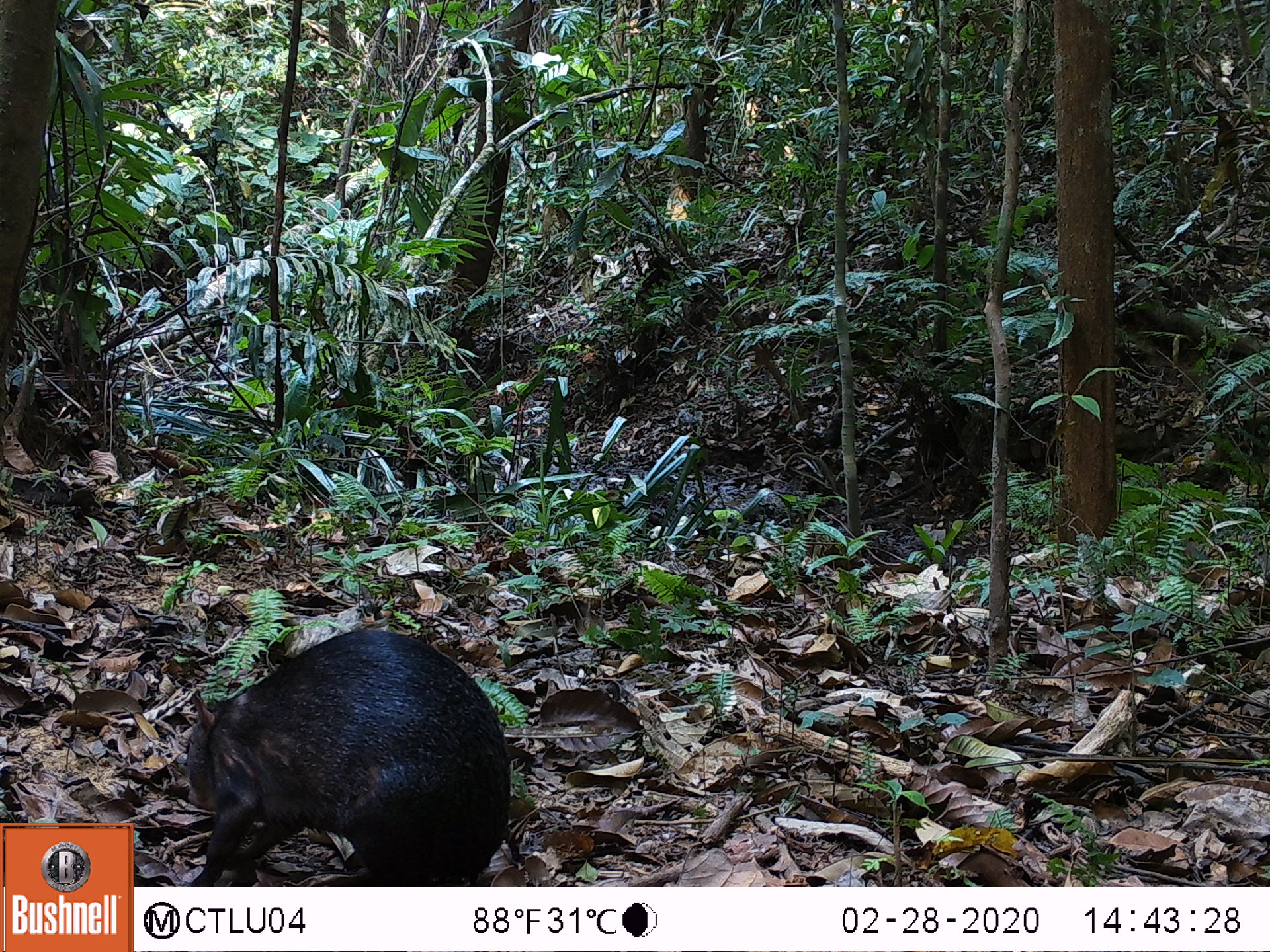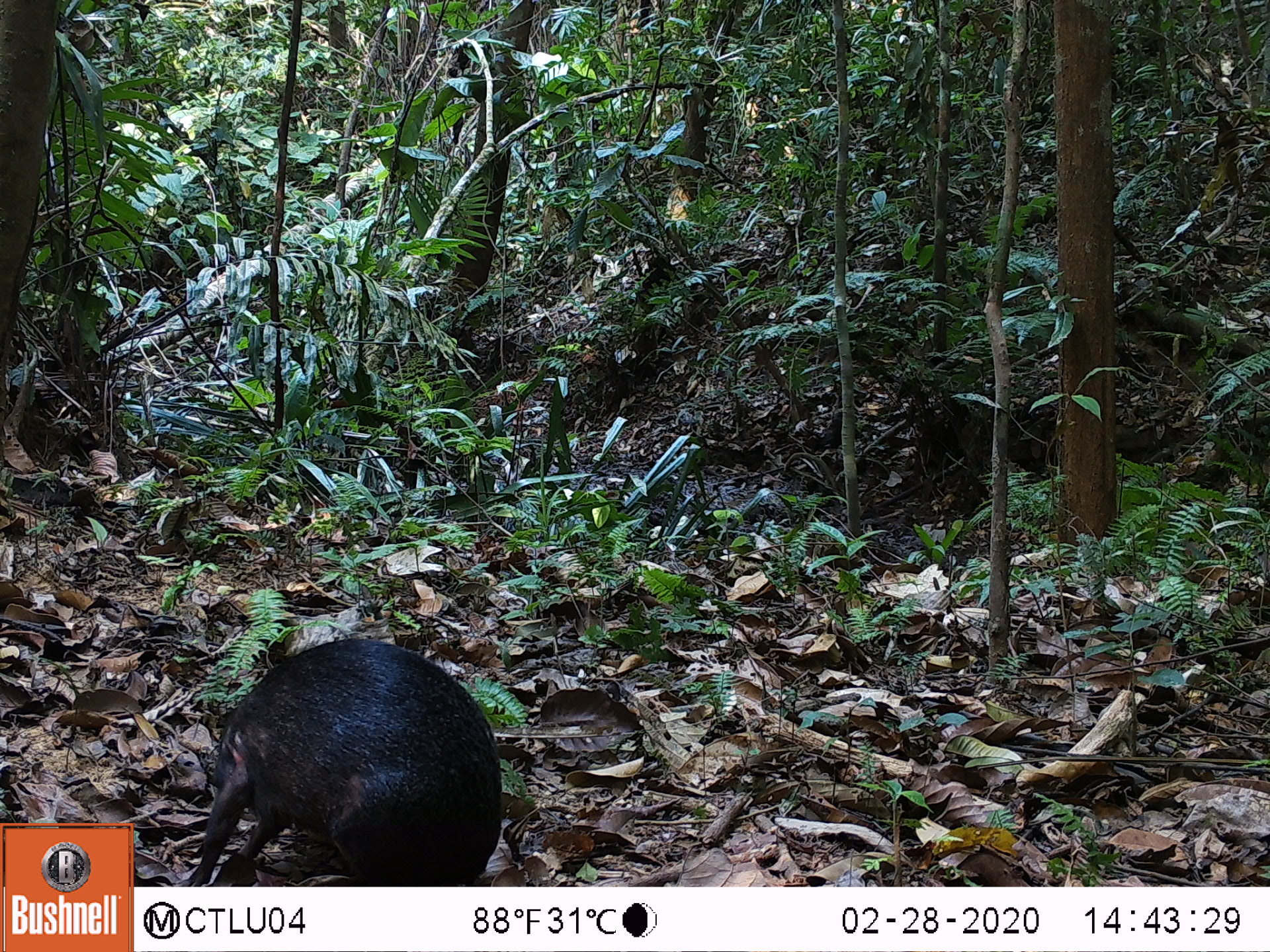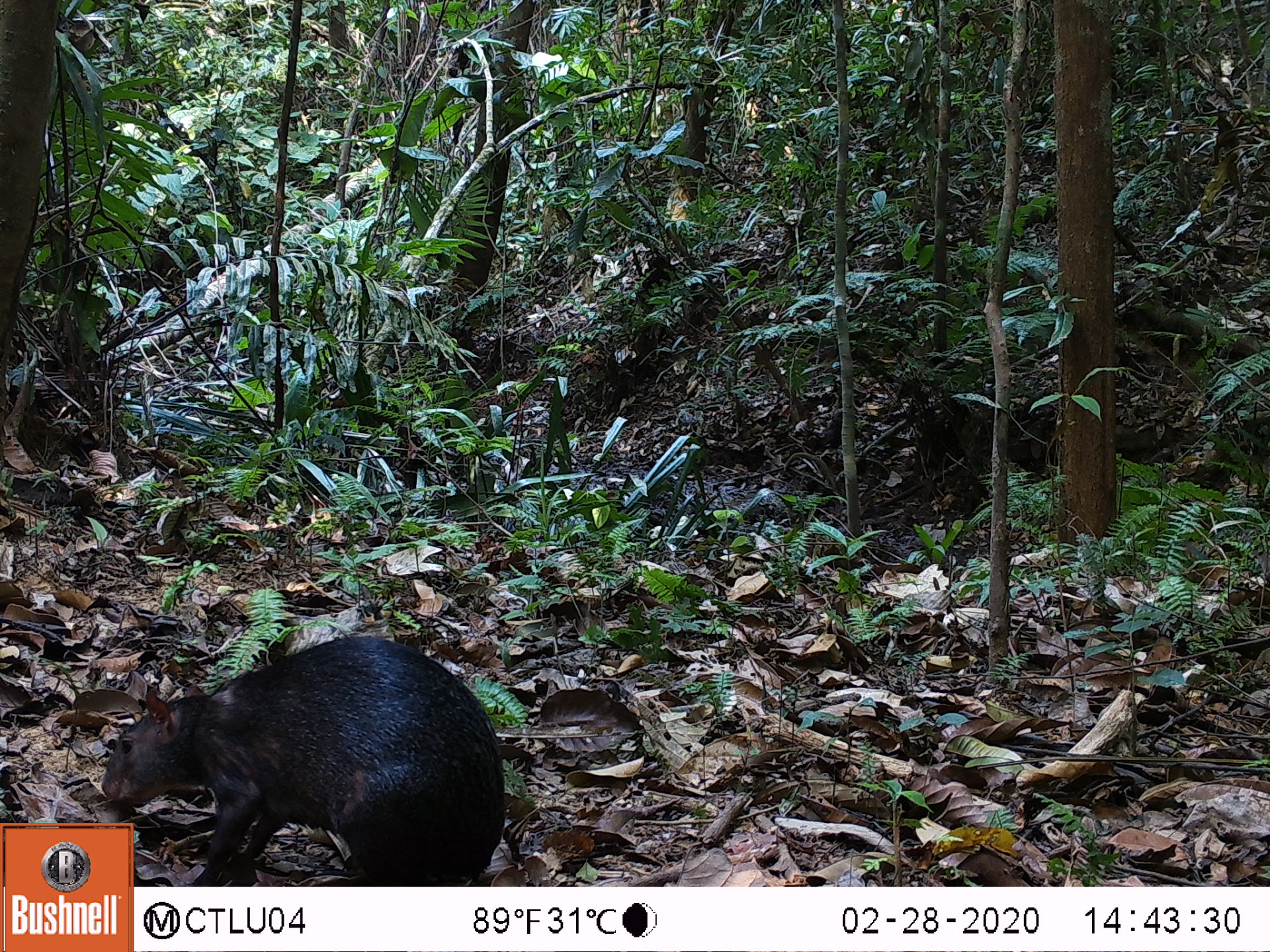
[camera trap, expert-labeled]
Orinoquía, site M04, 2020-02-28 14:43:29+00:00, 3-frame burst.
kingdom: Animalia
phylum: Chordata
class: Mammalia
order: Rodentia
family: Dasyproctidae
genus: Dasyprocta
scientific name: Dasyprocta fuliginosa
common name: black agouti